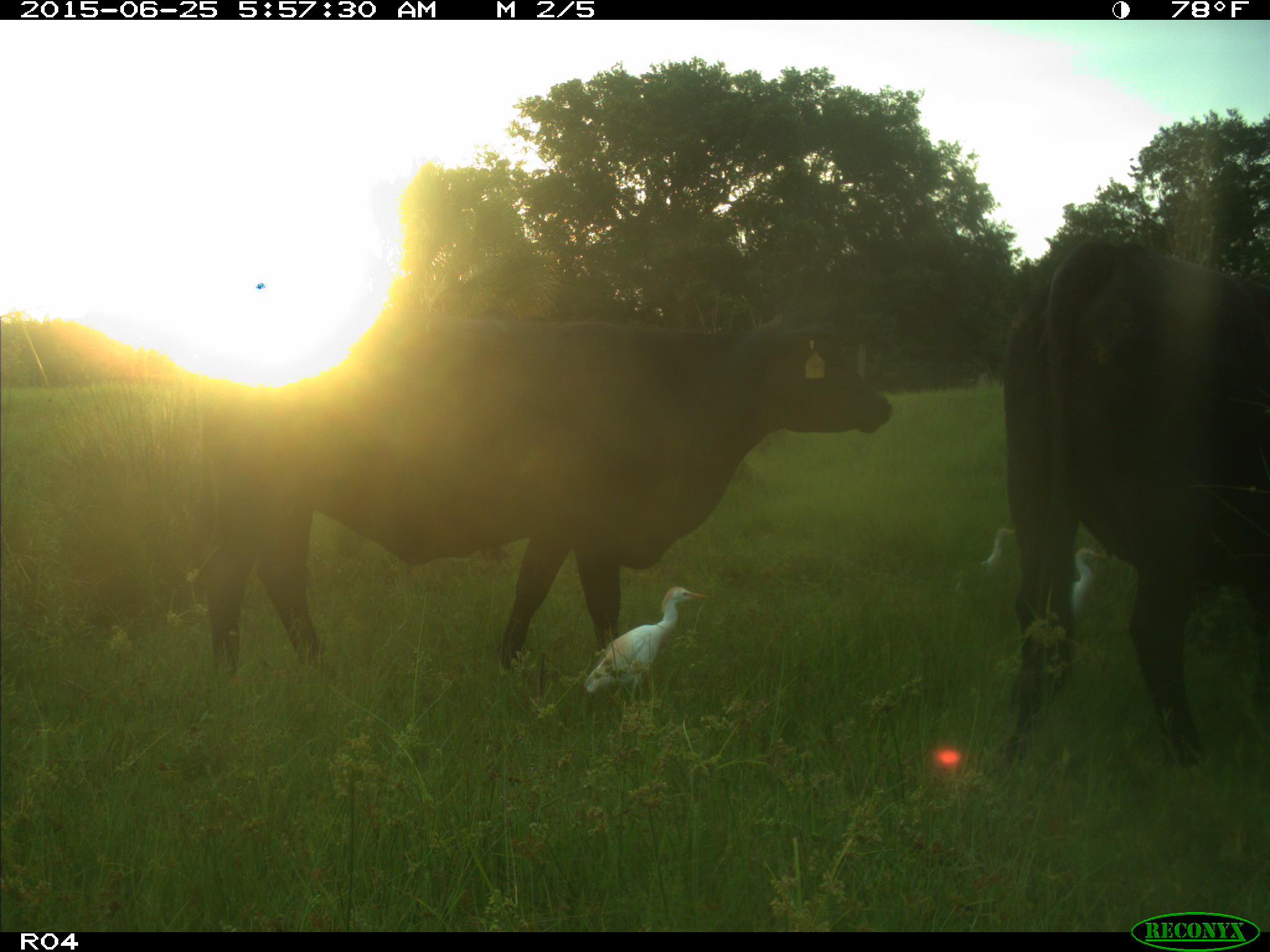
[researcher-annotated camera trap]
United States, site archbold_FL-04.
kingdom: Animalia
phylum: Chordata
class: Mammalia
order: Artiodactyla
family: Bovidae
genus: Bos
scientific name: Bos taurus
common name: domestic cow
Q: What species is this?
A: Bos taurus (domestic cow).